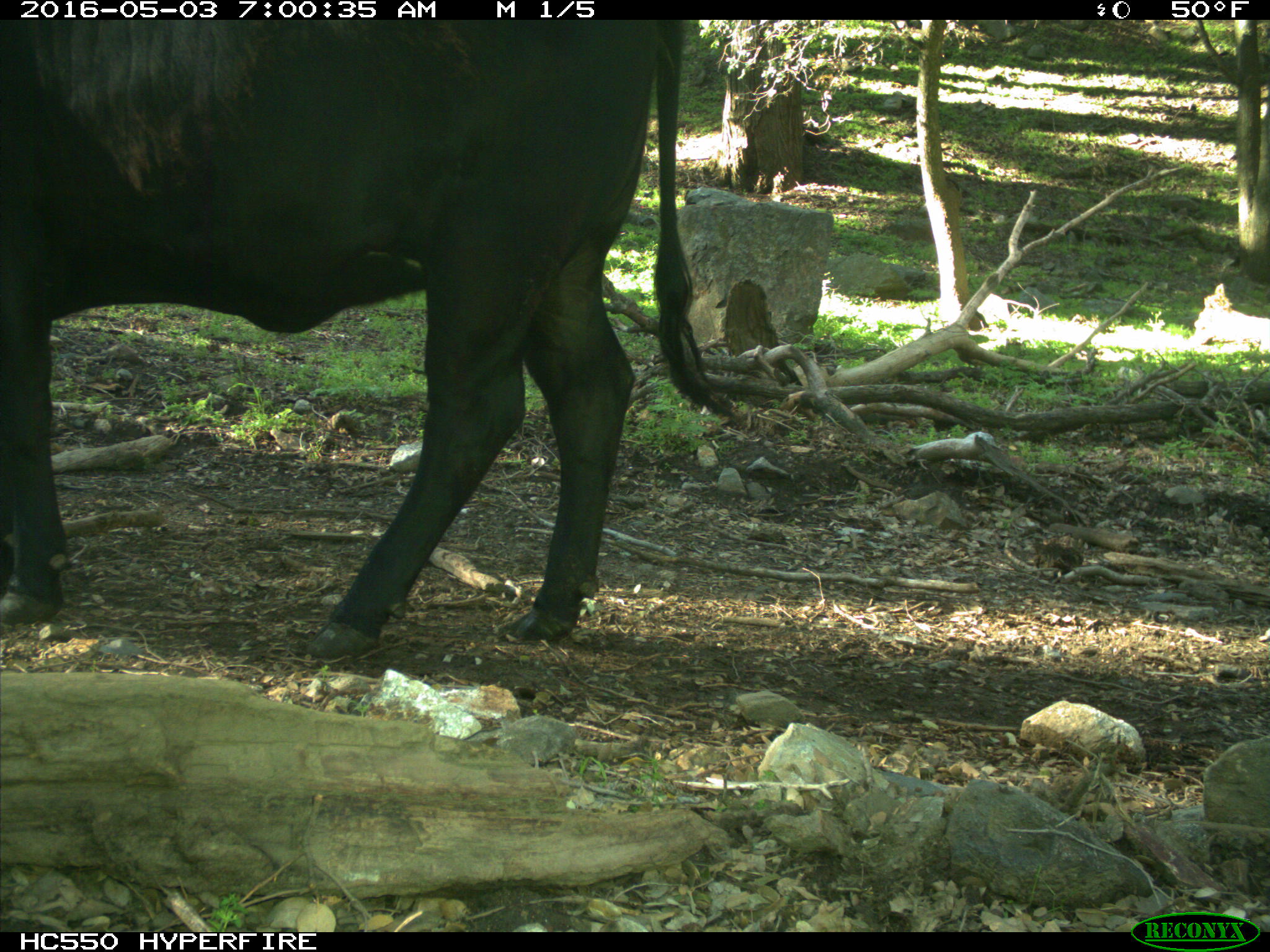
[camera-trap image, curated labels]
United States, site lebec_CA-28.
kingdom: Animalia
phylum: Chordata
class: Mammalia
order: Artiodactyla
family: Bovidae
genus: Bos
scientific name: Bos taurus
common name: domestic cow